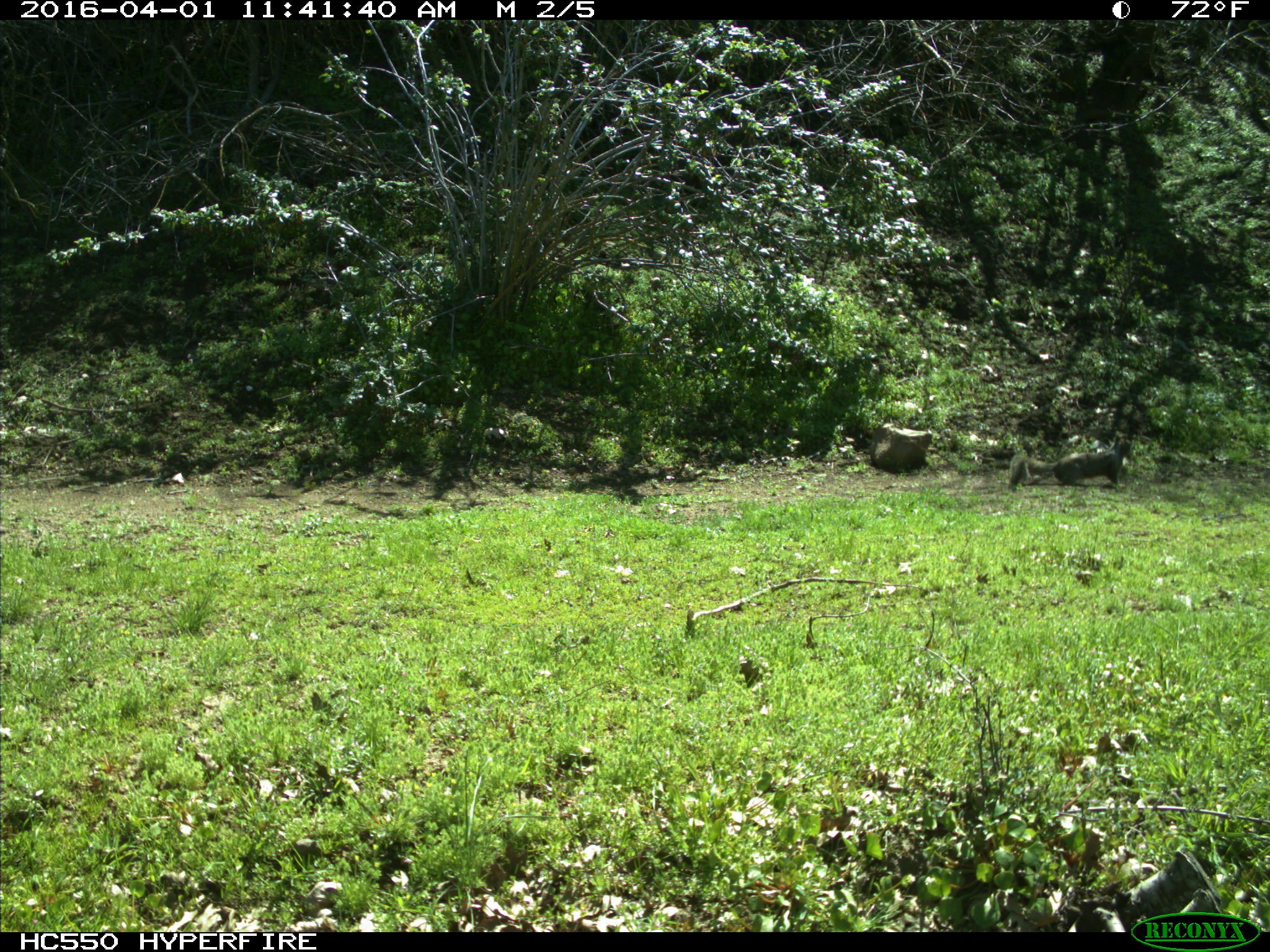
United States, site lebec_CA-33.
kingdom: Animalia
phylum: Chordata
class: Mammalia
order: Rodentia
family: Sciuridae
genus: Otospermophilus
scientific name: Otospermophilus beecheyi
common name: california ground squirrel